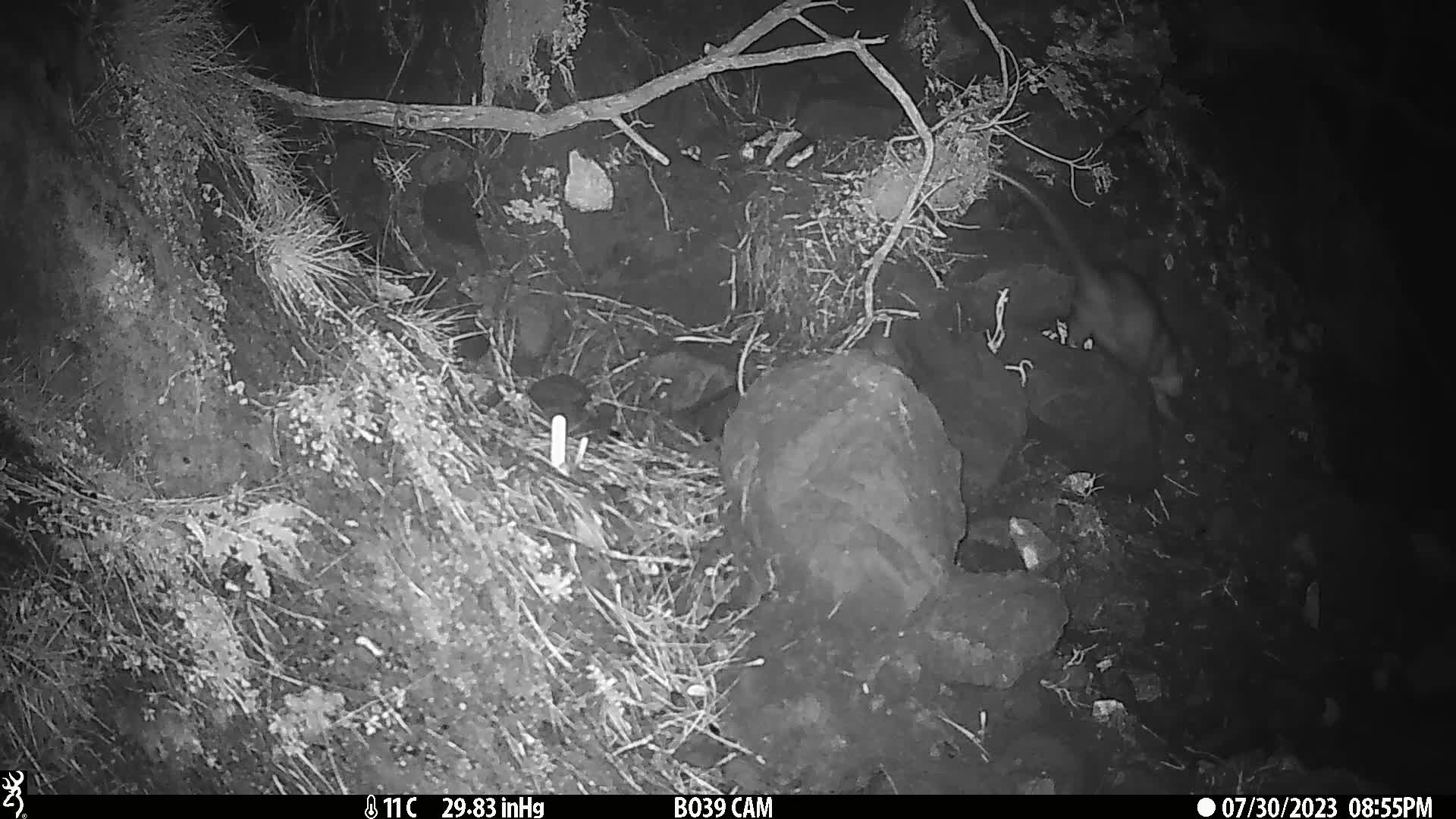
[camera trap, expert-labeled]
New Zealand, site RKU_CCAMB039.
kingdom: Animalia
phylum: Chordata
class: Mammalia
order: Diprotodontia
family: Phalangeridae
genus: Trichosurus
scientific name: Trichosurus vulpecula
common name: common brushtail possum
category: possum